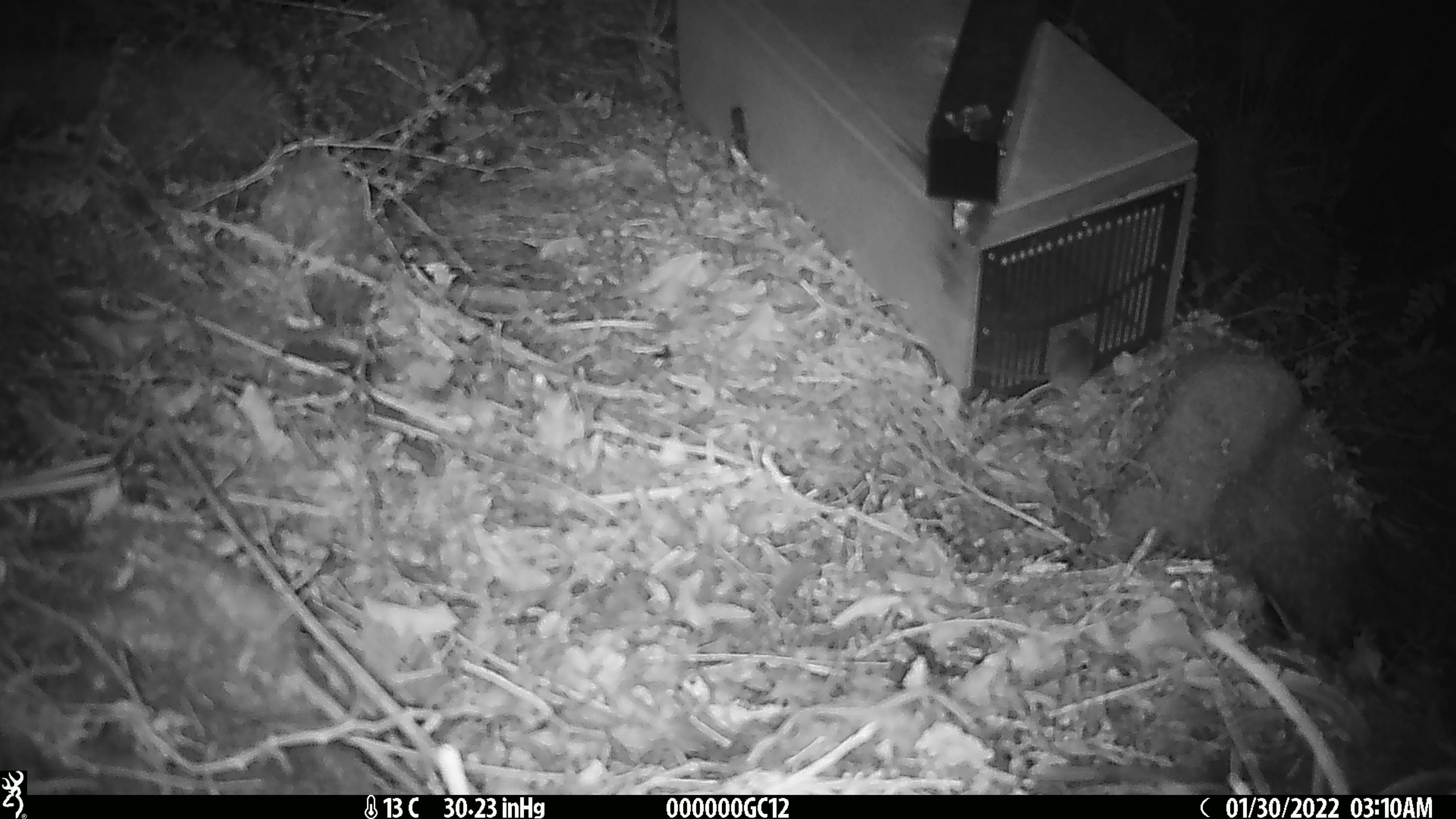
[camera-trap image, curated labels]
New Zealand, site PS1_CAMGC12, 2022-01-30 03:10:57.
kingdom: Animalia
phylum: Chordata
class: Mammalia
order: Rodentia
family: Muridae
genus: Mus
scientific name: Mus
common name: mouse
Mouse (Mus).